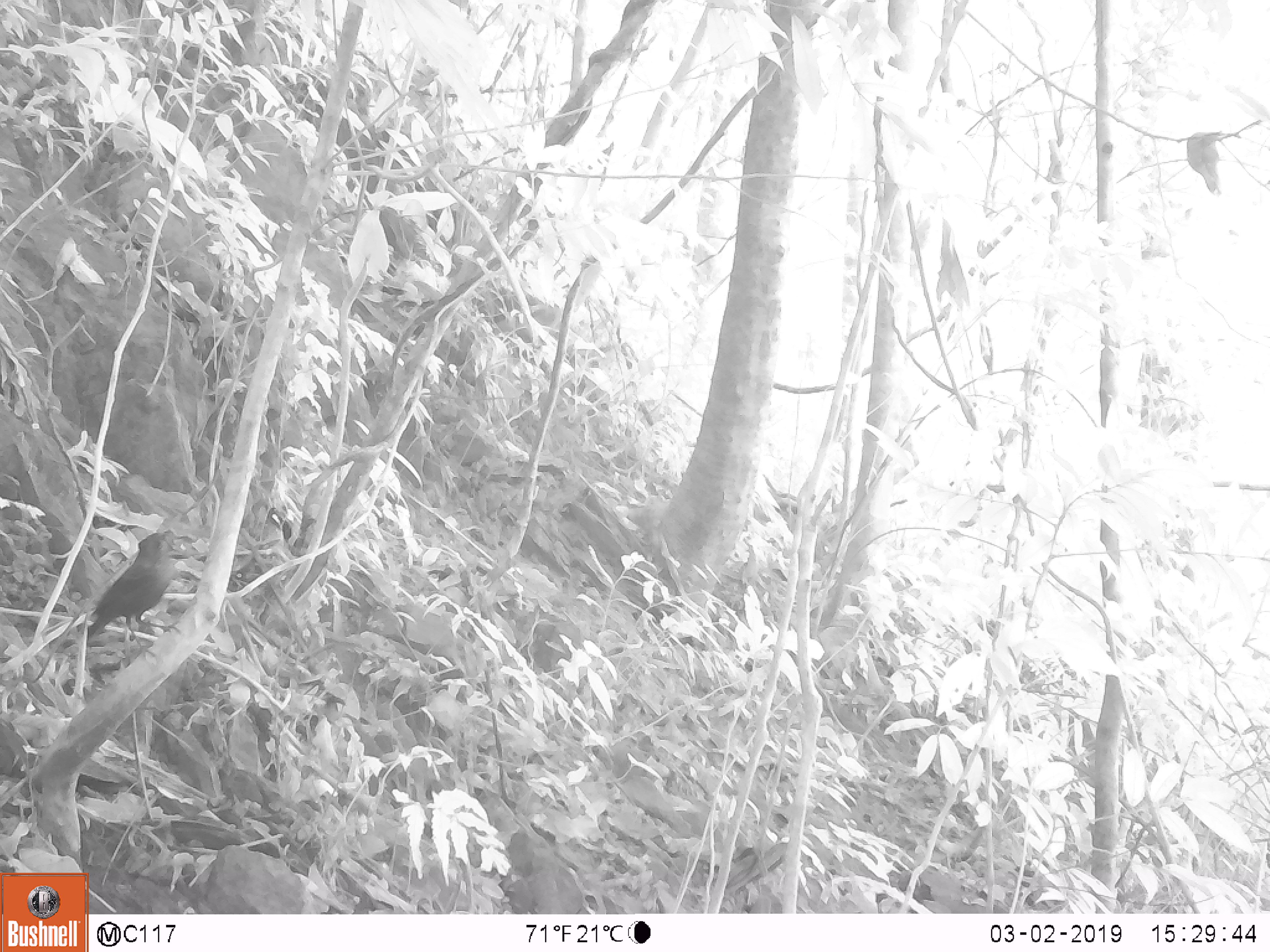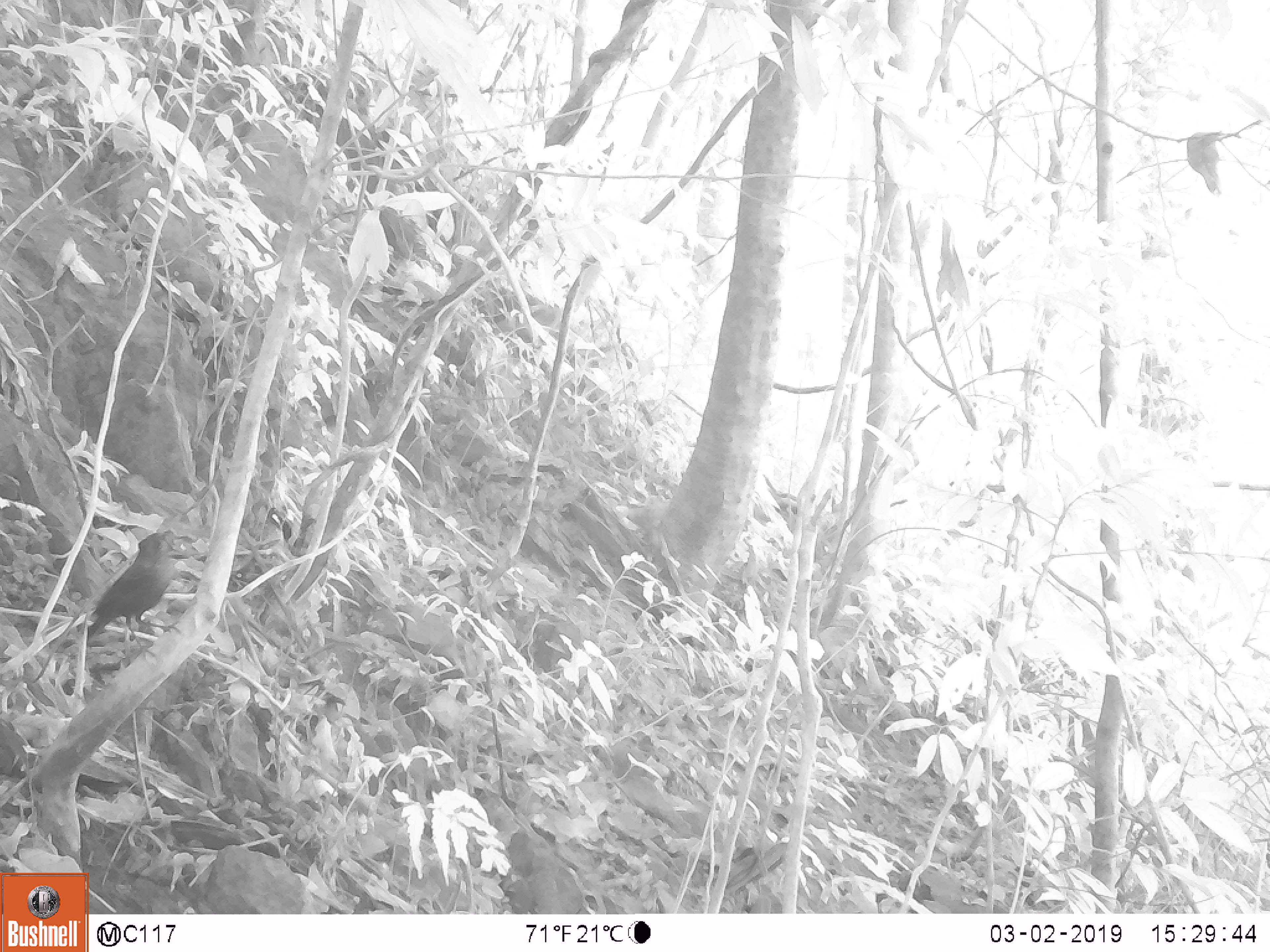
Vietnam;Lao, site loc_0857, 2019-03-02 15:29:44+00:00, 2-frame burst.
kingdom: Animalia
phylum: Chordata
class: Aves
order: Passeriformes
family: Muscicapidae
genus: Myophonus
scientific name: Myophonus caeruleus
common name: blue whistling thrush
Blue whistling thrush (Myophonus caeruleus). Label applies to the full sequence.